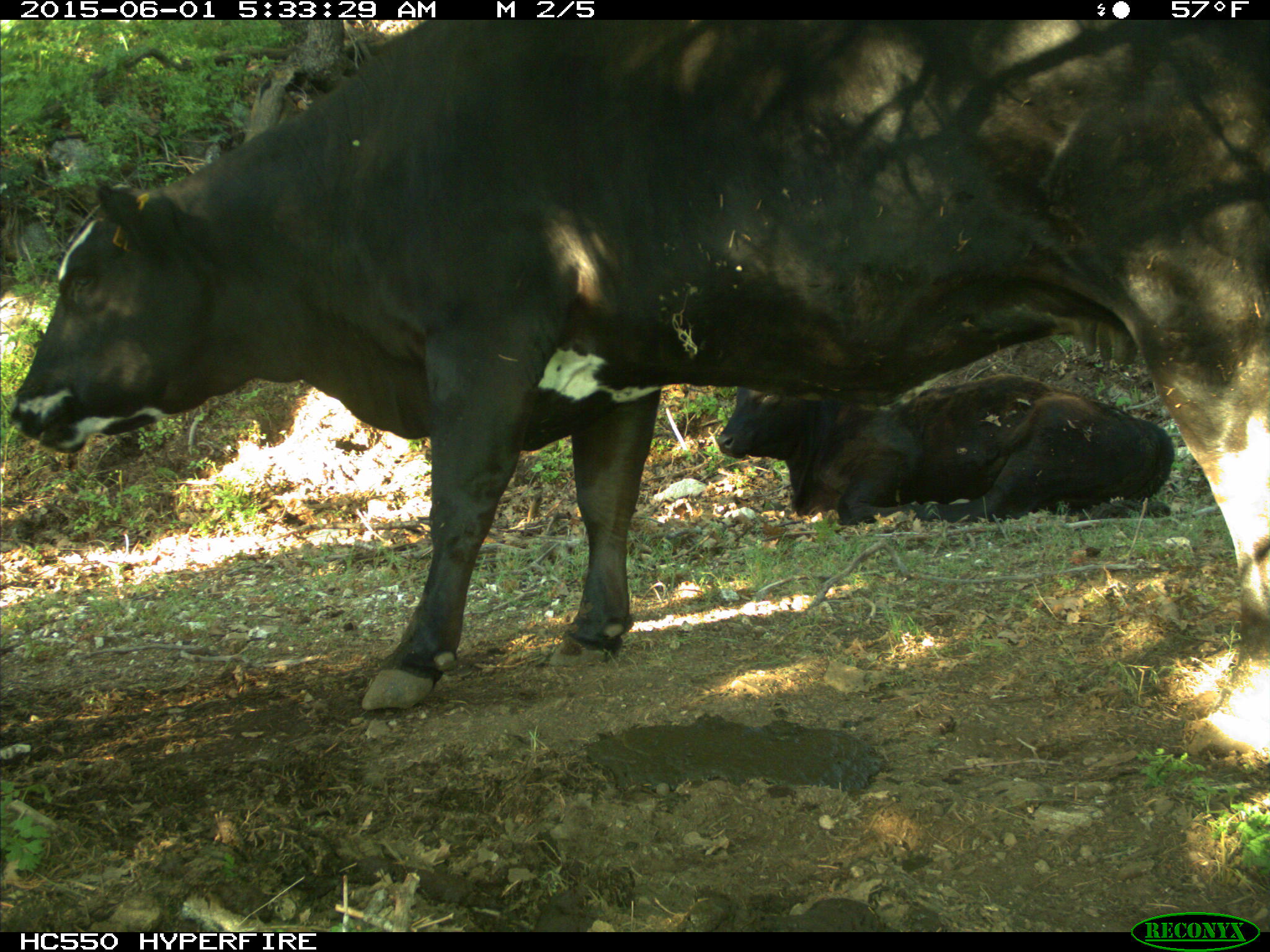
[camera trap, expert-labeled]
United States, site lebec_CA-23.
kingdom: Animalia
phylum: Chordata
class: Mammalia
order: Artiodactyla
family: Bovidae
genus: Bos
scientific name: Bos taurus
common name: domestic cow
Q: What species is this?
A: Bos taurus (domestic cow).